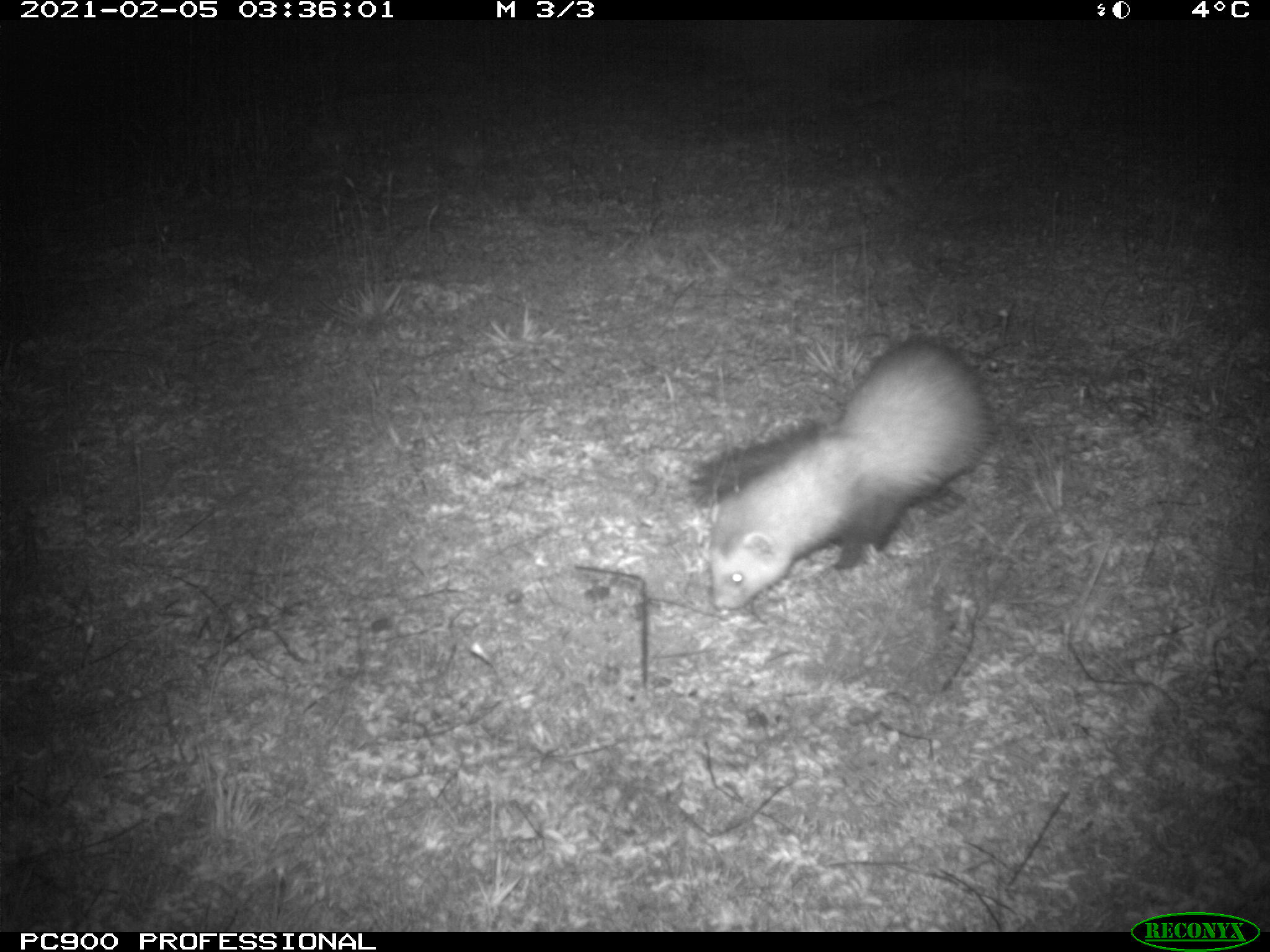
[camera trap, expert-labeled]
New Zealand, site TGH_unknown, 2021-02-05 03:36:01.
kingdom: Animalia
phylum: Chordata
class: Mammalia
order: Carnivora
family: Mustelidae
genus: Mustela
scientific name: Mustela furo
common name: ferret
Ferret (Mustela furo).